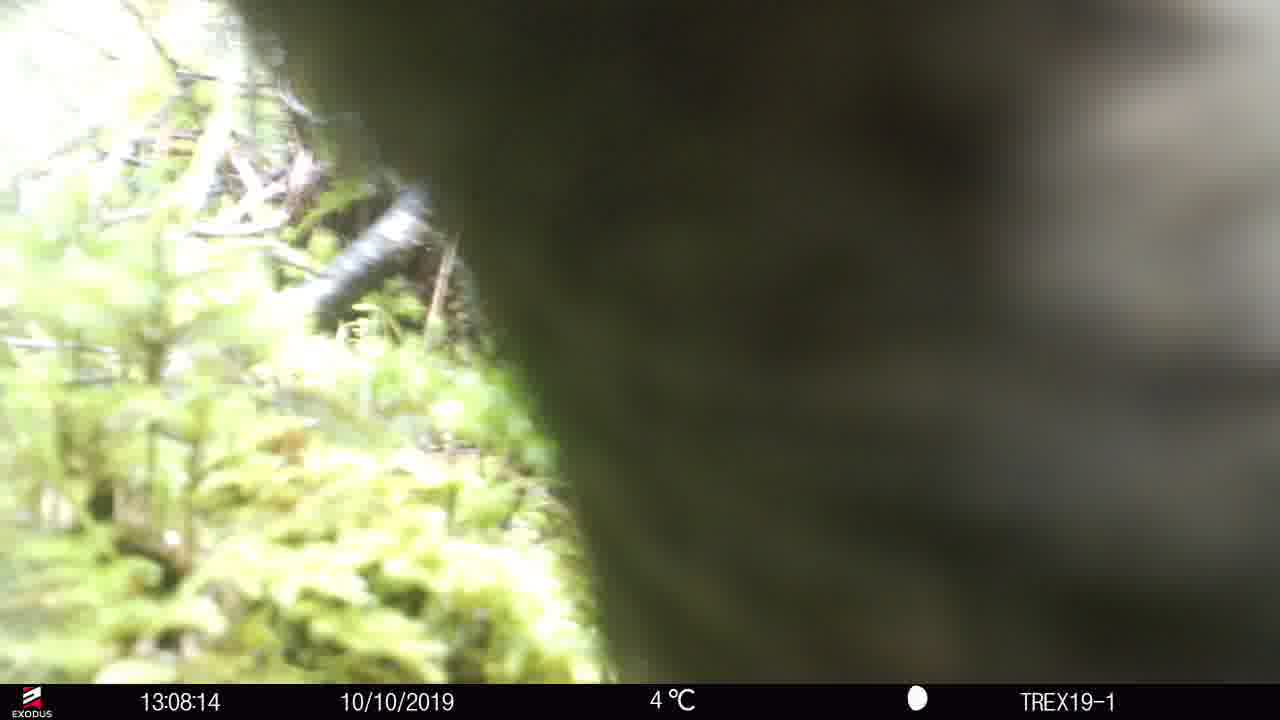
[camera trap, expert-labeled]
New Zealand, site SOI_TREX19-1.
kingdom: Animalia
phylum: Chordata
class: Aves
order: Psittaciformes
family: Strigopidae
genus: Nestor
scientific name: Nestor notabilis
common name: kea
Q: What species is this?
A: Kea (Nestor notabilis).